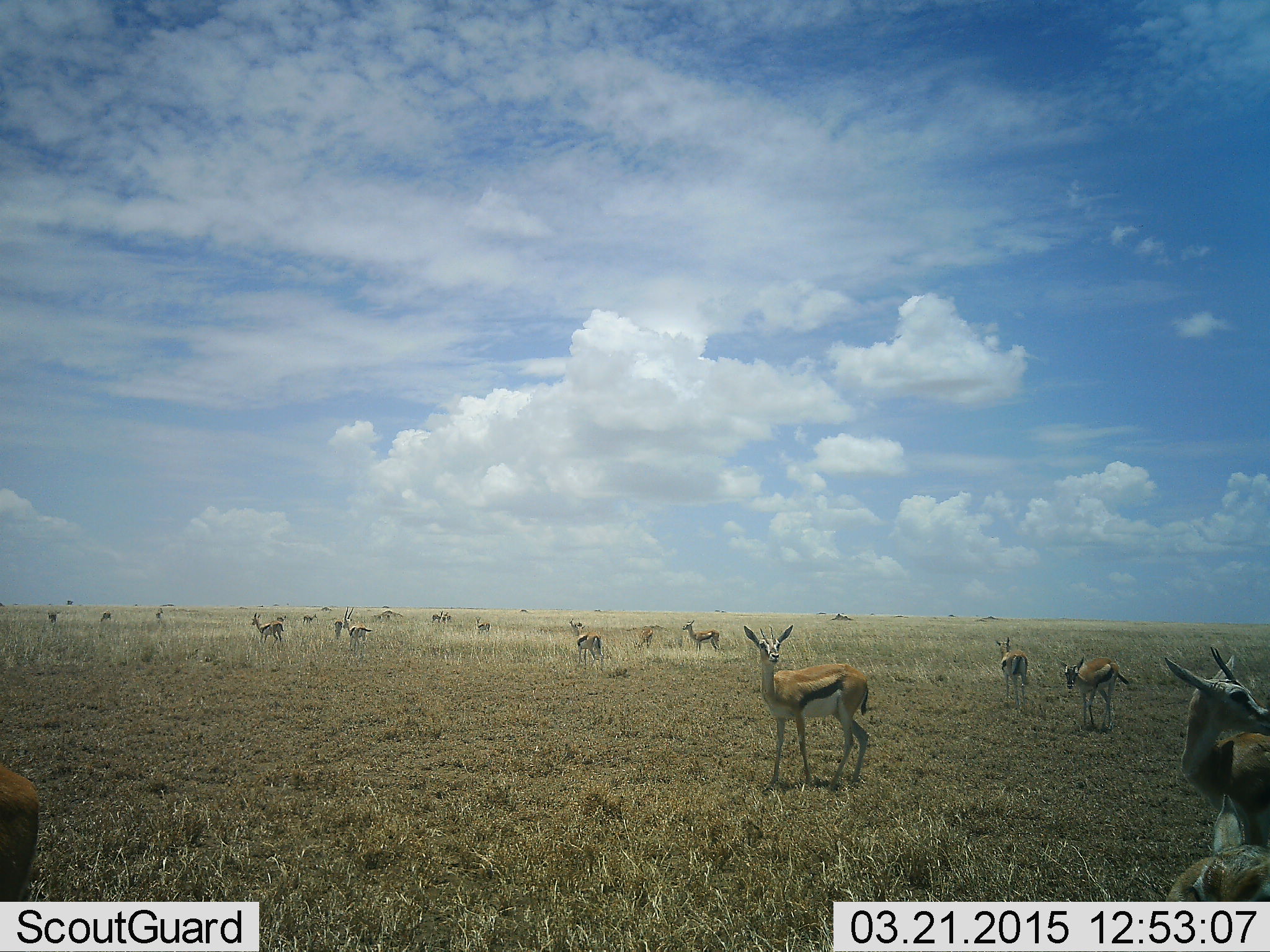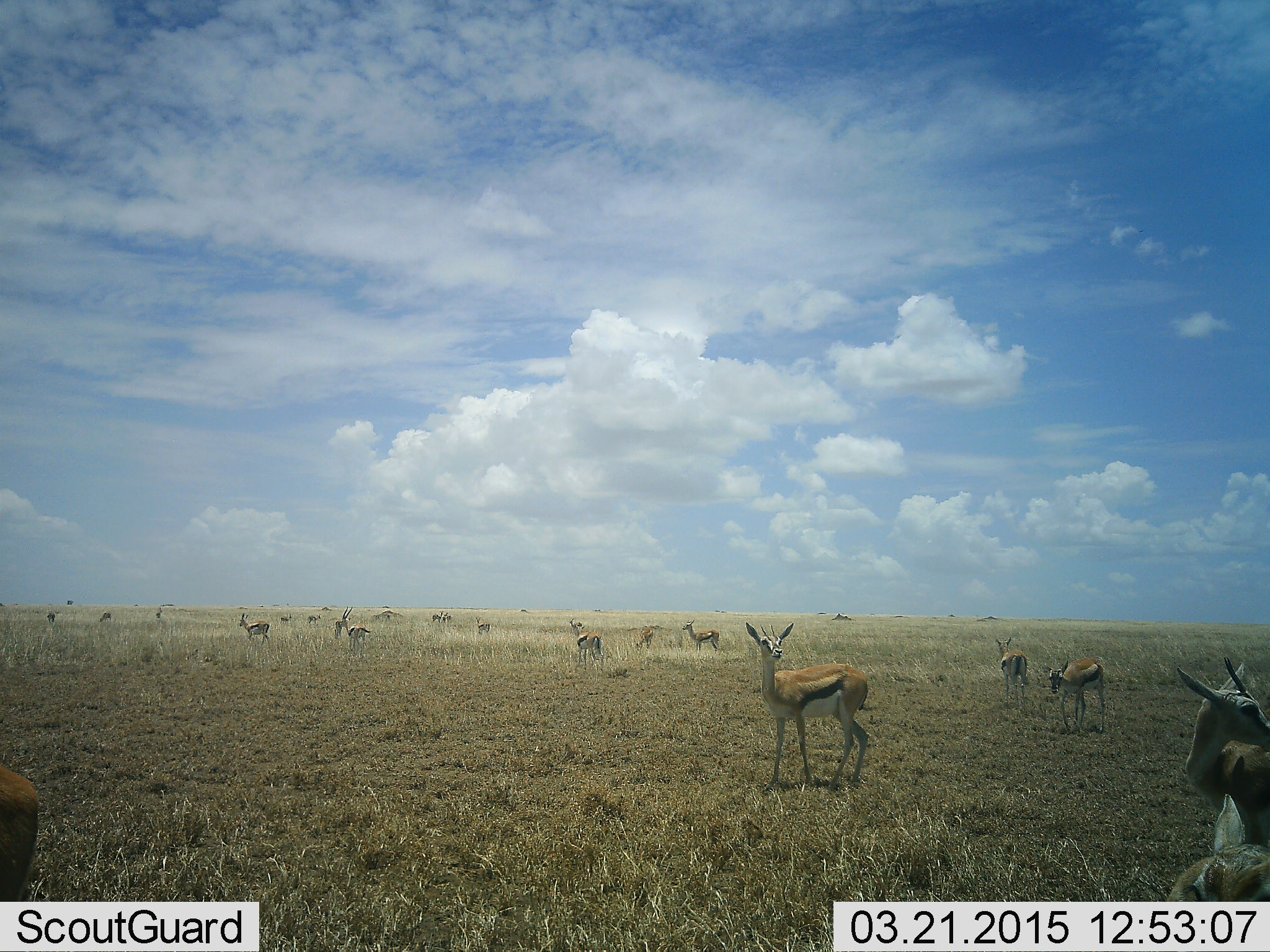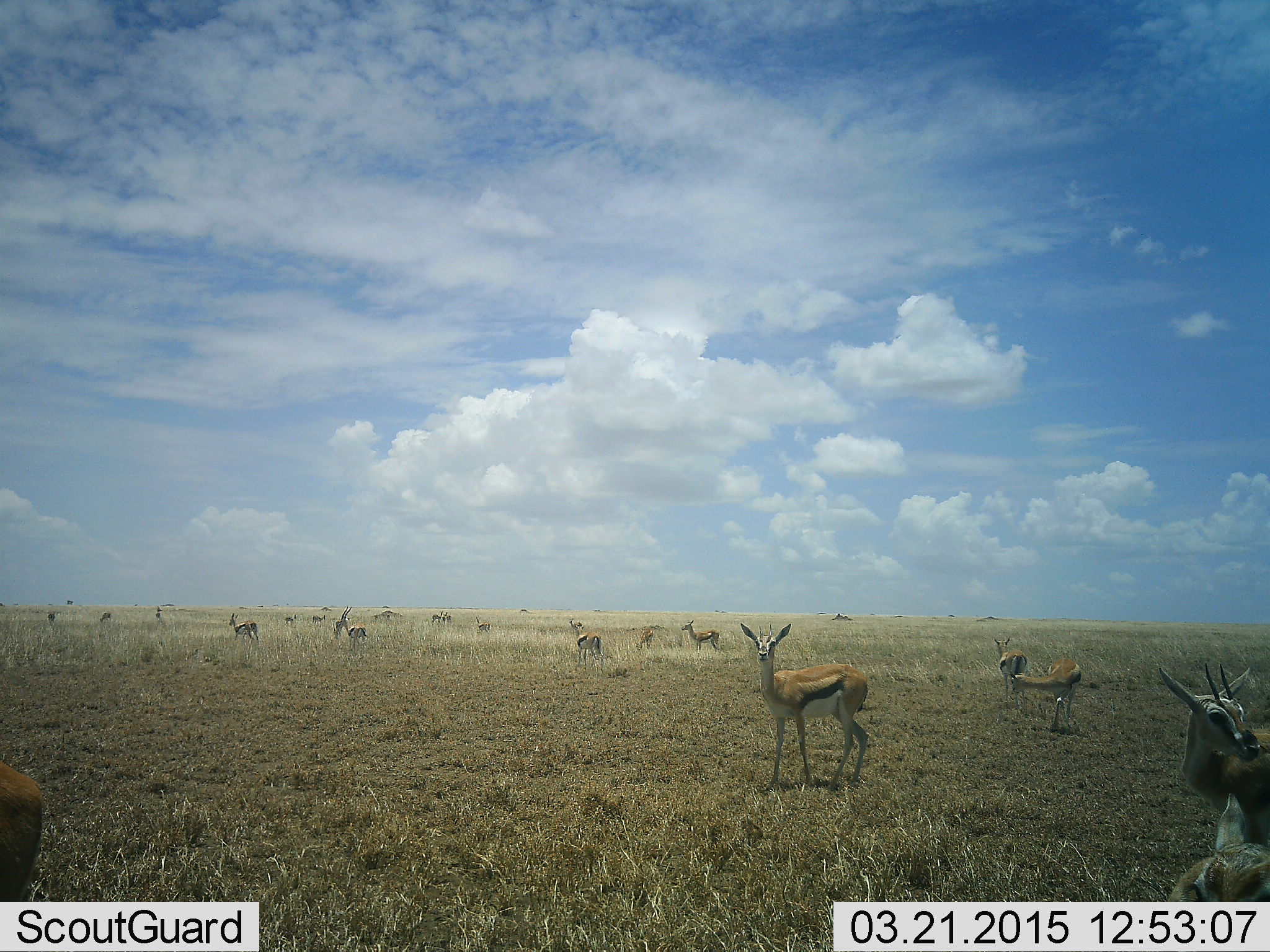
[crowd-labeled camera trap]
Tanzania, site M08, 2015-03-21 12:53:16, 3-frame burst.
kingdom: Animalia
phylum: Chordata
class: Mammalia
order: Artiodactyla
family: Bovidae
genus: Eudorcas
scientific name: Eudorcas thomsonii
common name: thomson's gazelle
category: gazellethomsons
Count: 11-50.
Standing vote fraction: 100%.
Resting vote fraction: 0%.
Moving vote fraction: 70%.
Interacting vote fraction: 0%.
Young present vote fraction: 0%.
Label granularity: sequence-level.